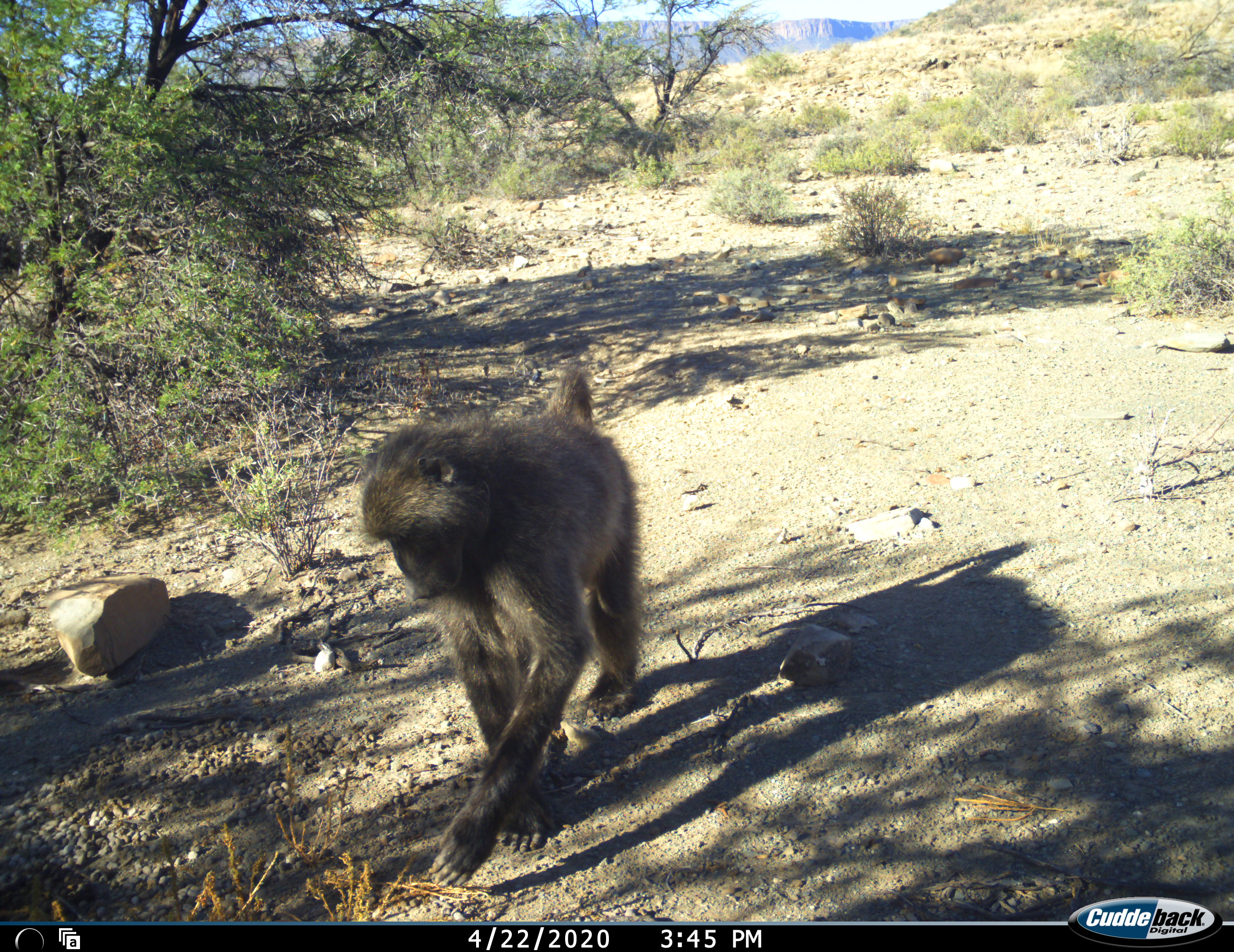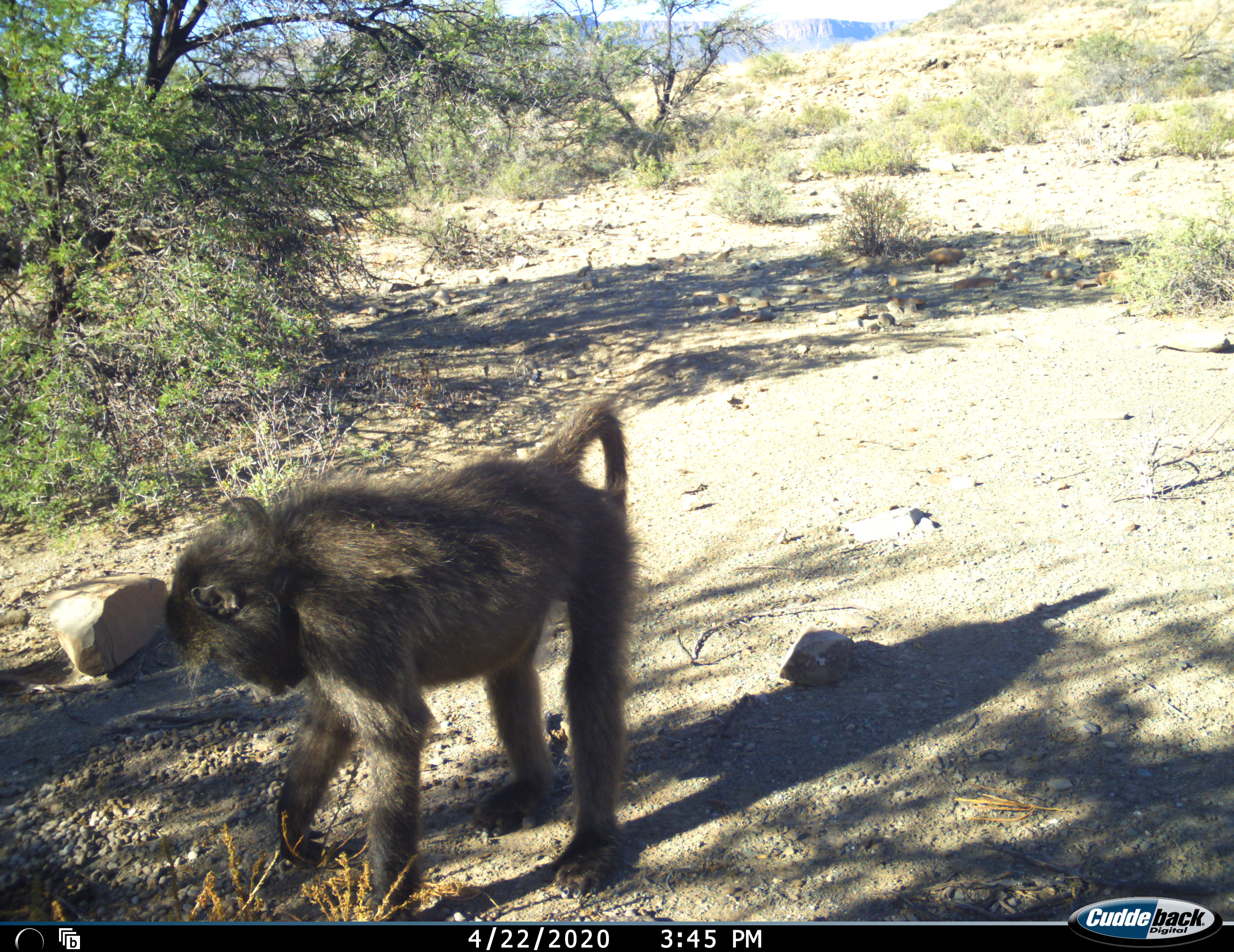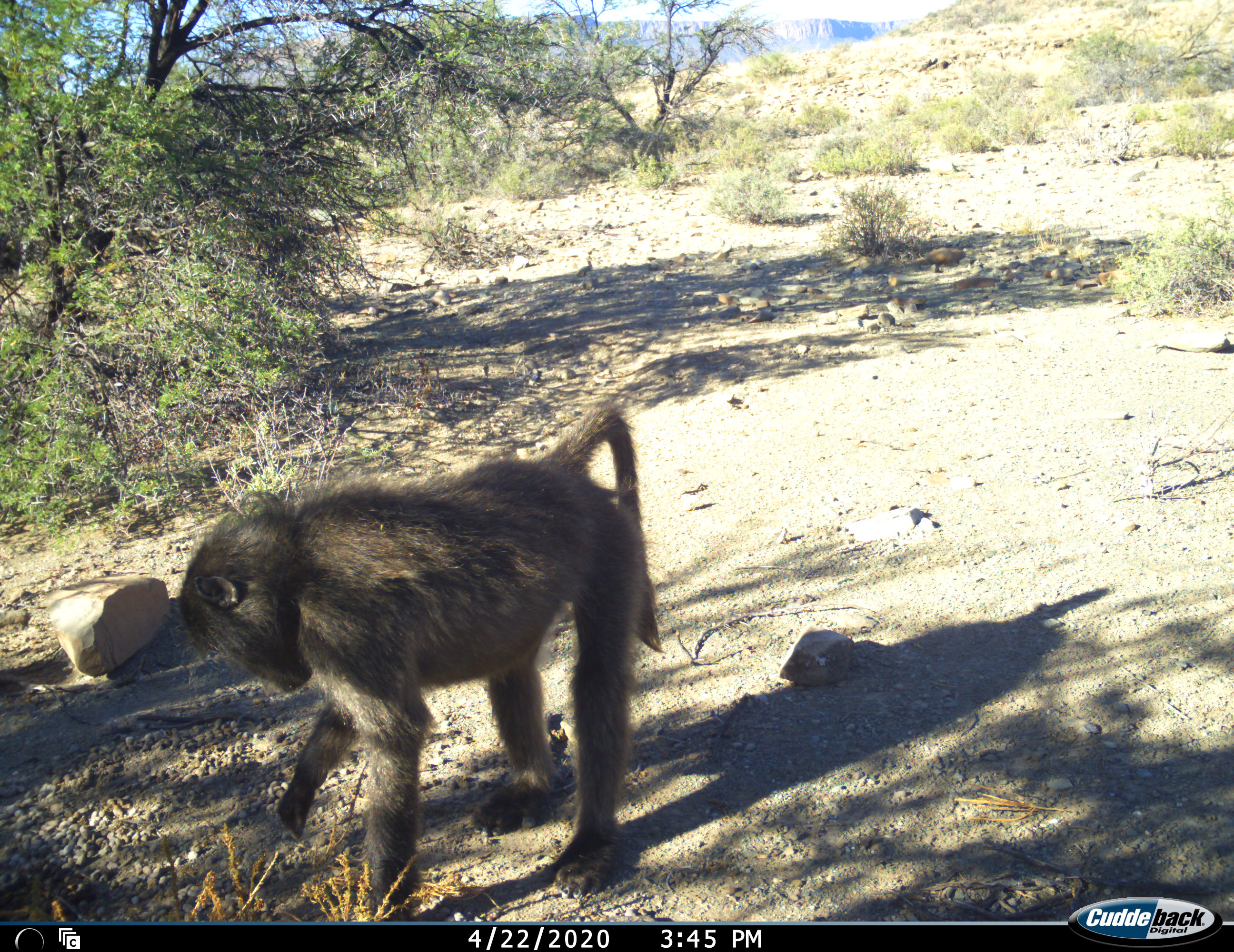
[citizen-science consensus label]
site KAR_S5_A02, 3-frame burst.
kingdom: Animalia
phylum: Chordata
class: Mammalia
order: Primates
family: Cercopithecidae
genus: Papio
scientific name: Papio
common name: baboon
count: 1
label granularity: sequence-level